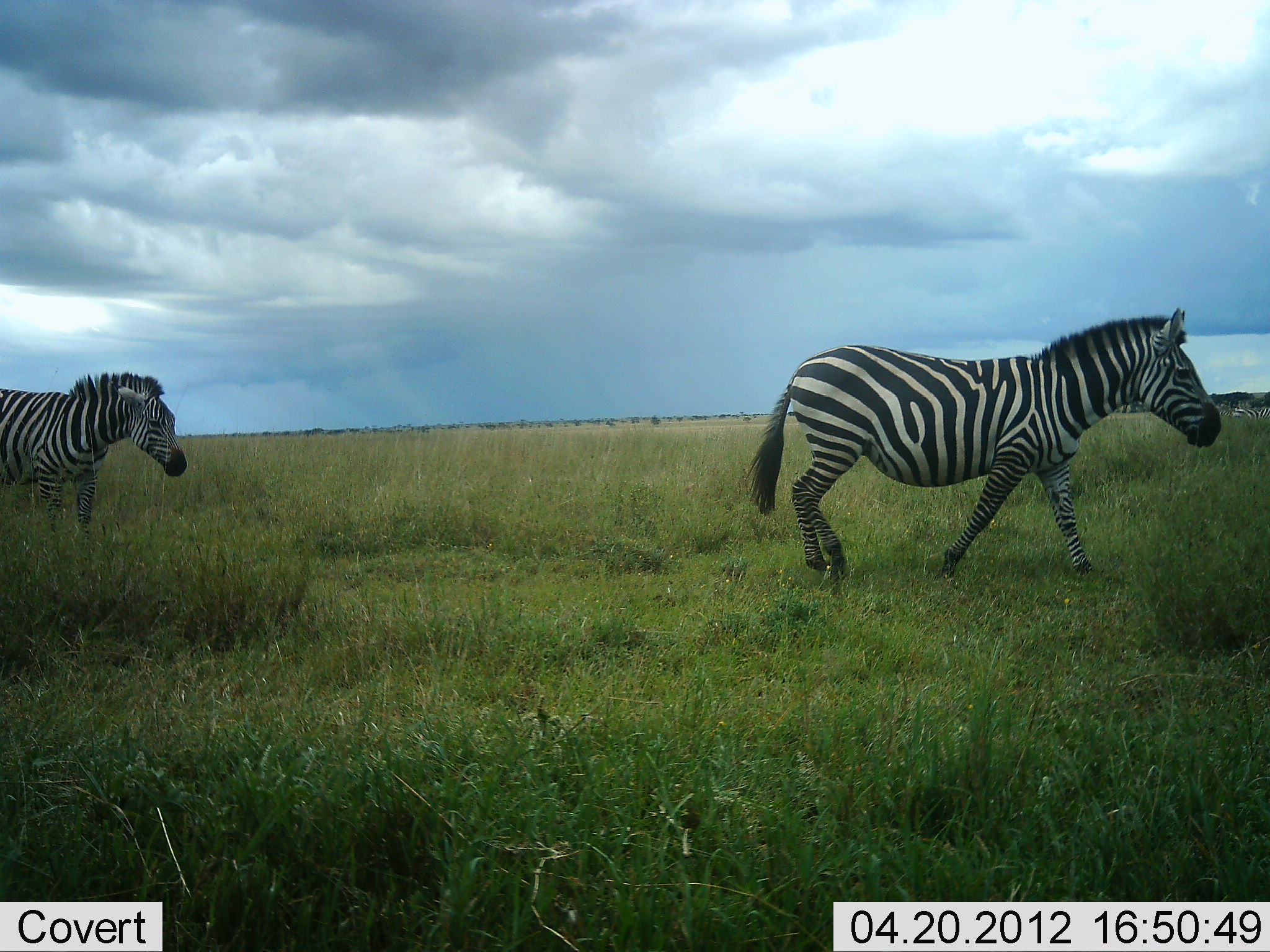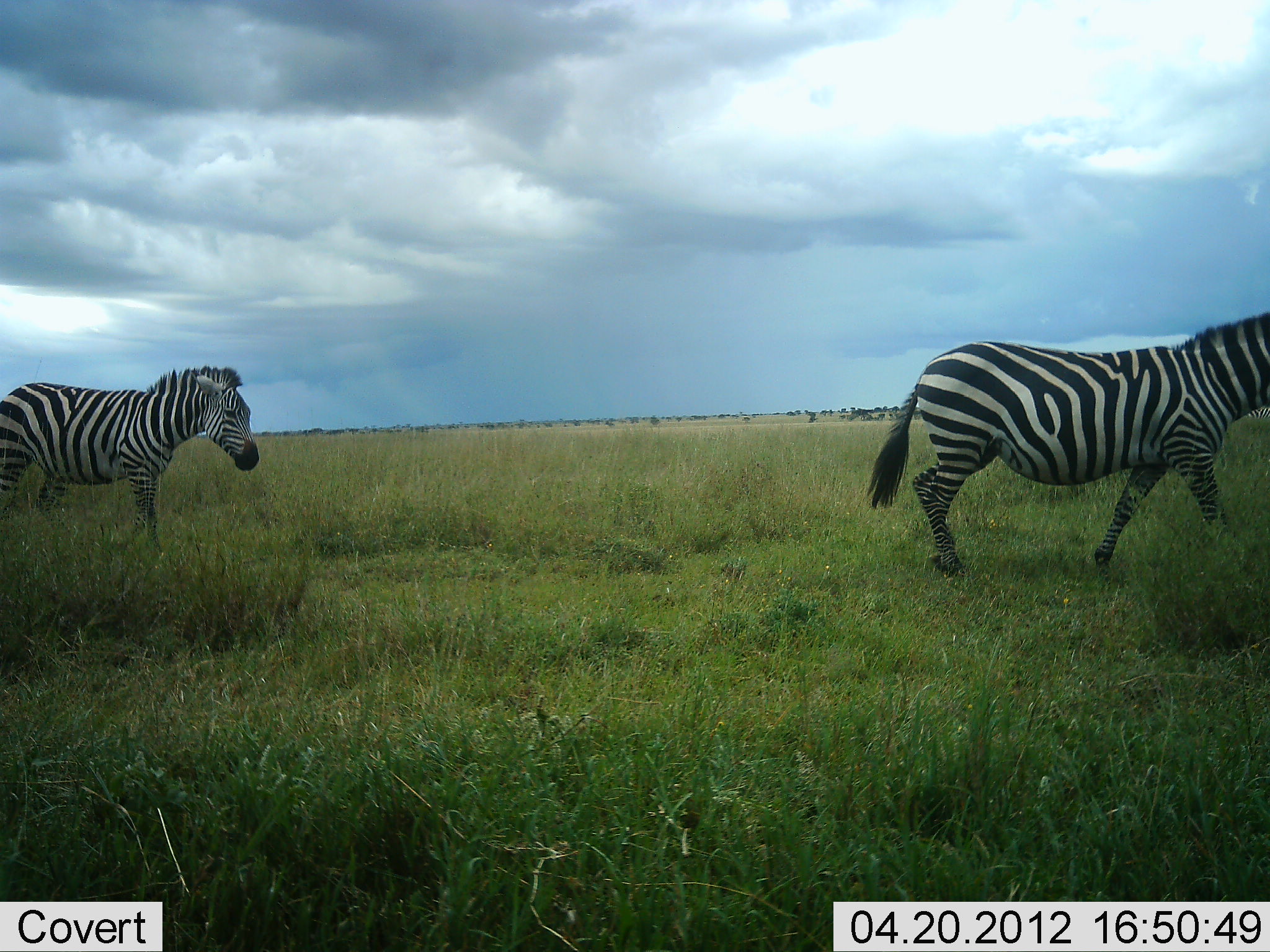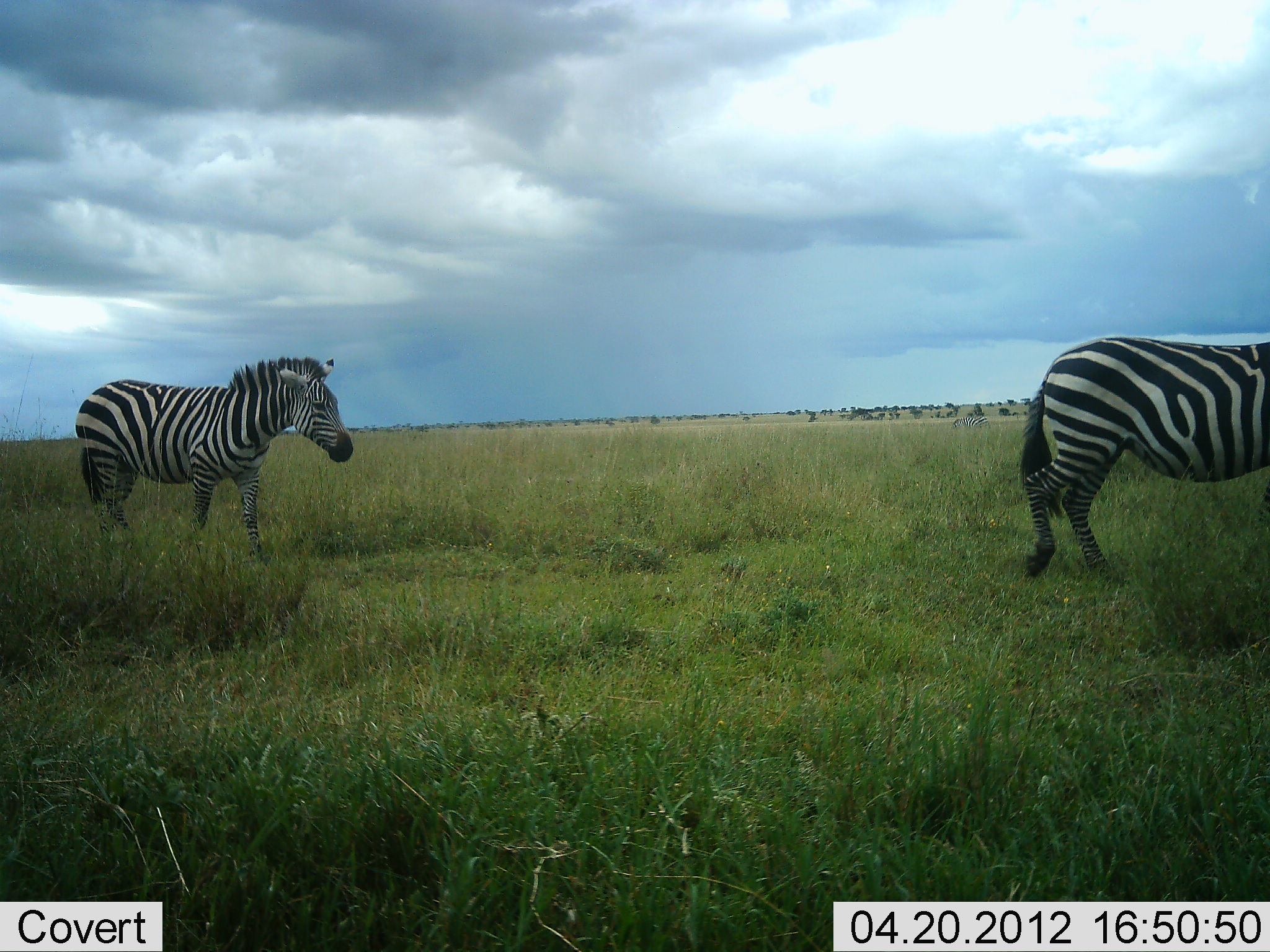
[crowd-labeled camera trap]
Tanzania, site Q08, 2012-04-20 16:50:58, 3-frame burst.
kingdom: Animalia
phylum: Chordata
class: Mammalia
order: Perissodactyla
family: Equidae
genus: Equus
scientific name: Equus quagga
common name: plains zebra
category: zebra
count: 2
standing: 0%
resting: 0%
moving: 100%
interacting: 0%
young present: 0%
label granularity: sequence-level